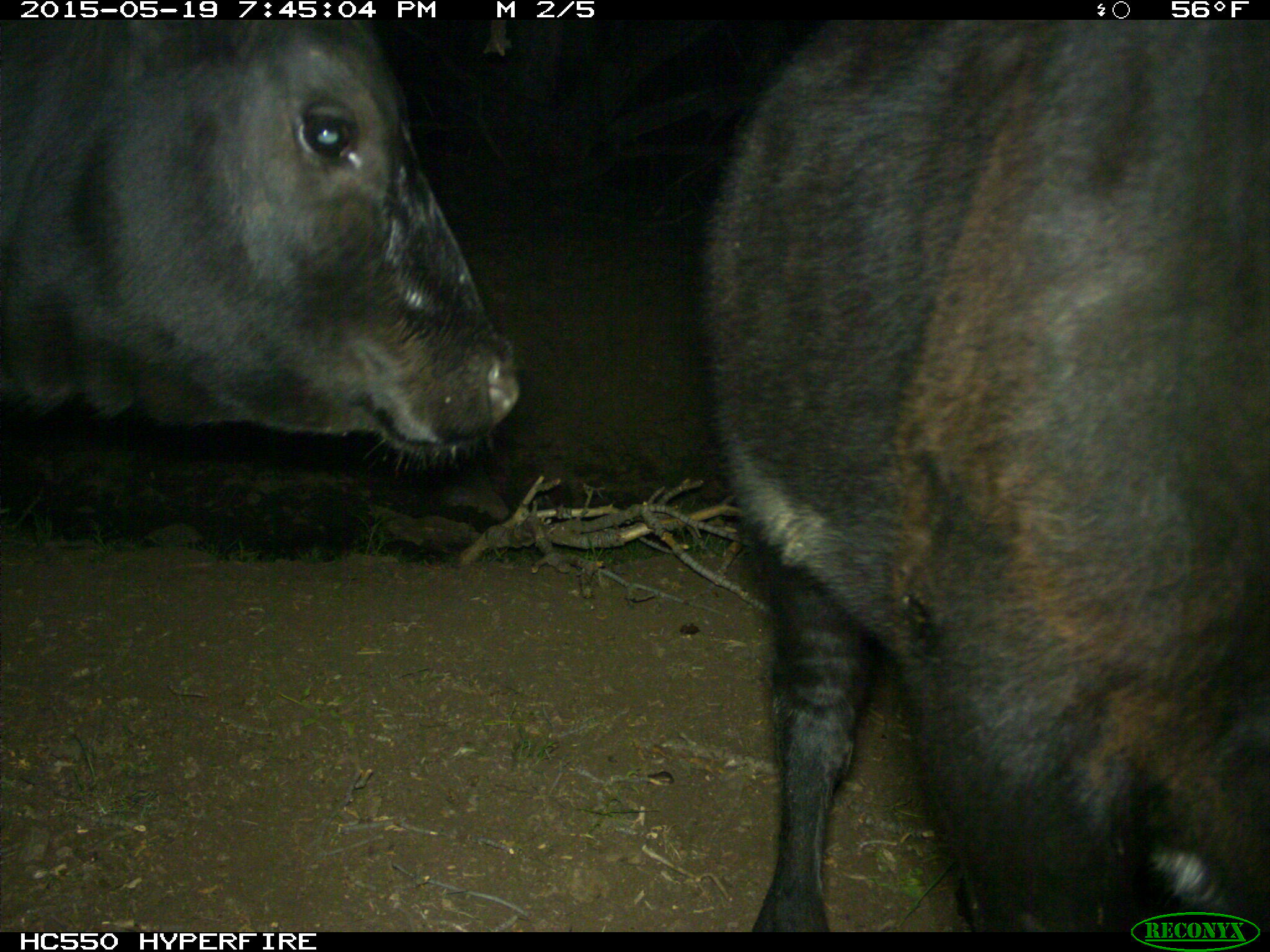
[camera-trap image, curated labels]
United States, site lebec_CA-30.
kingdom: Animalia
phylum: Chordata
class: Mammalia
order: Artiodactyla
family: Bovidae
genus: Bos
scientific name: Bos taurus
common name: domestic cow